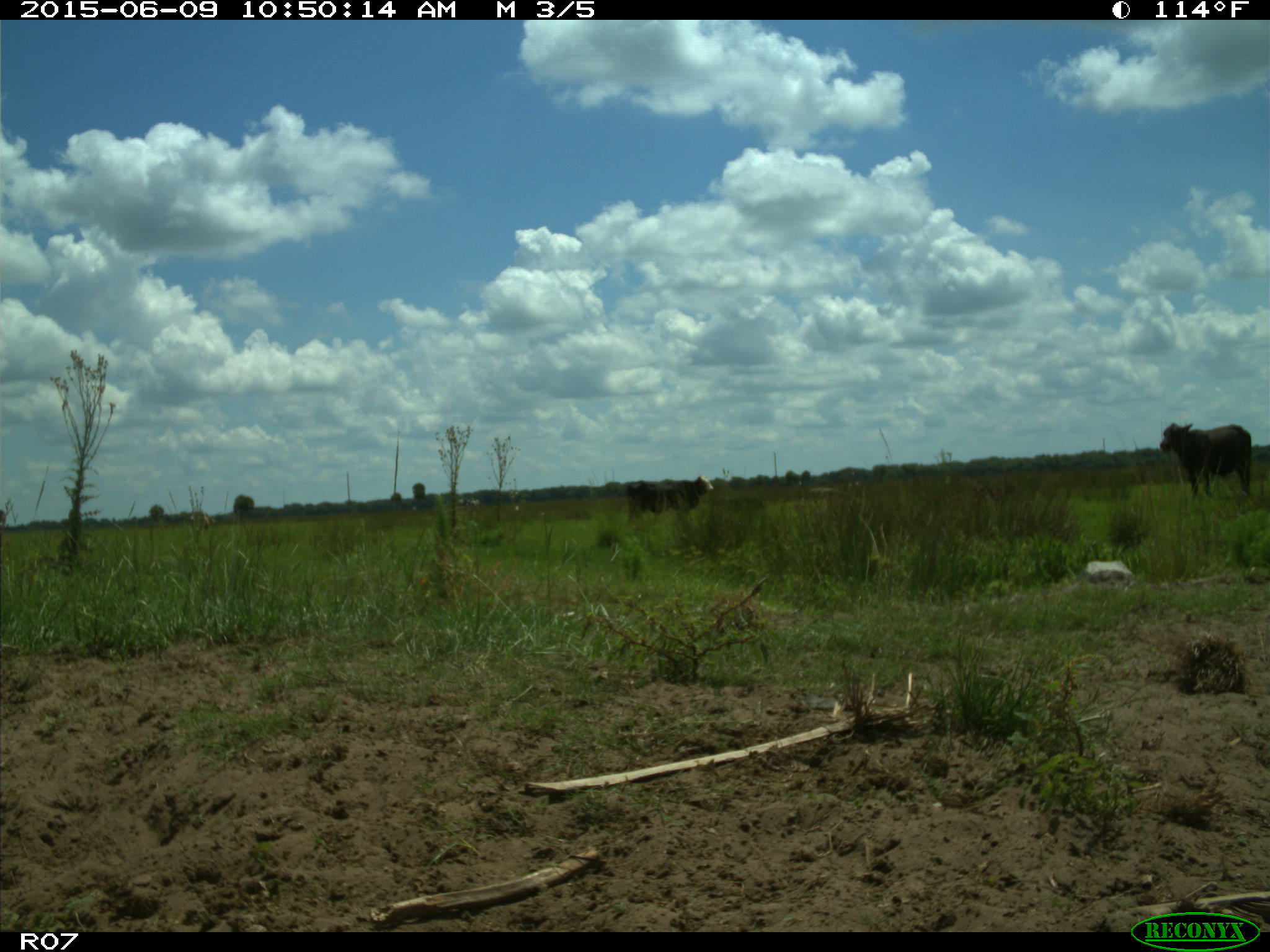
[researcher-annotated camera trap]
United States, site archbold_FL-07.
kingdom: Animalia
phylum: Chordata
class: Mammalia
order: Artiodactyla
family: Bovidae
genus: Bos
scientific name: Bos taurus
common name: domestic cow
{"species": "Bos taurus (domestic cow)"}